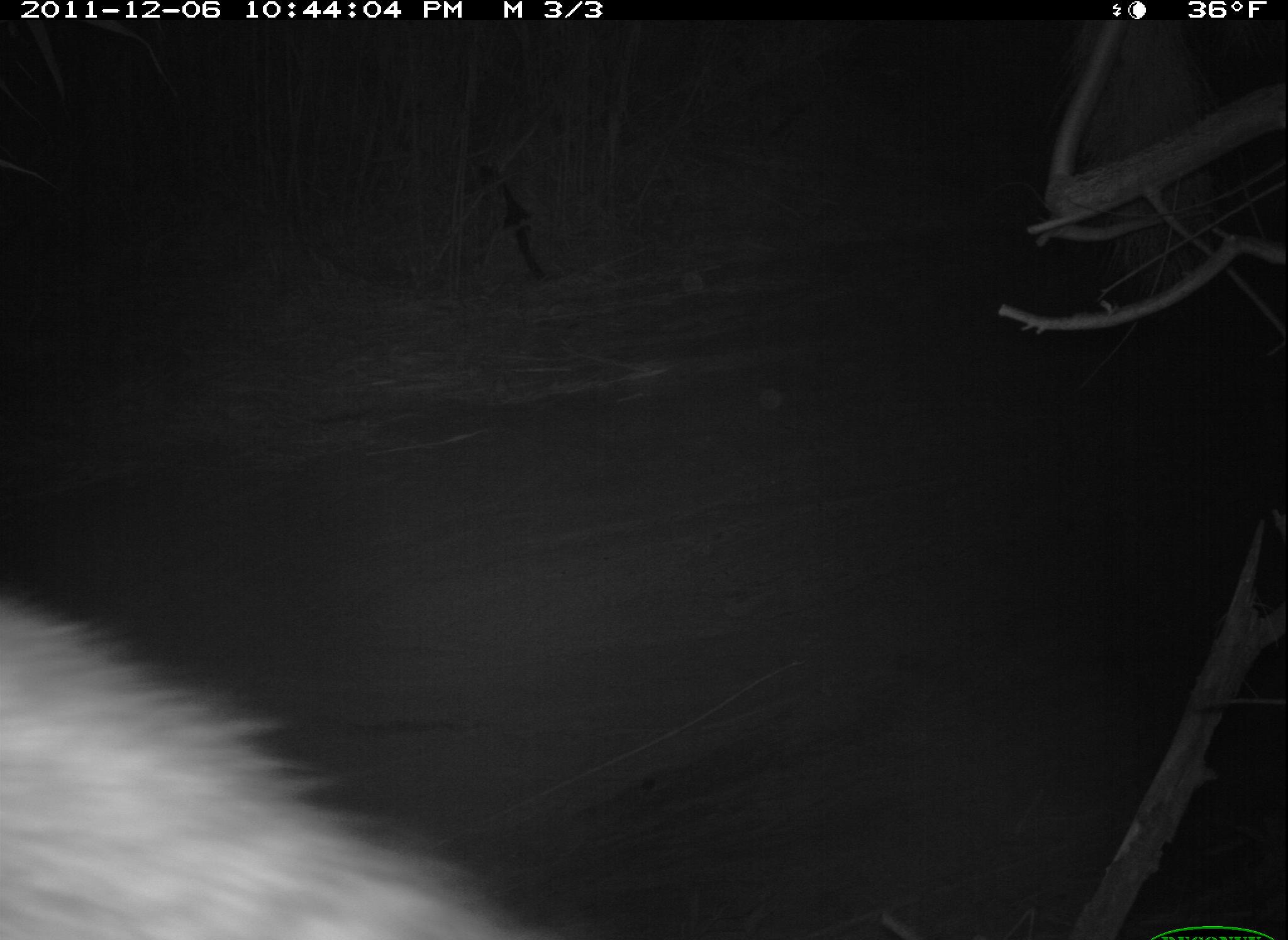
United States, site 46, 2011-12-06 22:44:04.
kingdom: Animalia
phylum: Chordata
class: Mammalia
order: Carnivora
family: Procyonidae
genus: Procyon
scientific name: Procyon lotor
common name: raccoon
Raccoon (Procyon lotor).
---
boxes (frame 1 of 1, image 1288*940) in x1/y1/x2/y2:
raccoon: 2/590/589/940